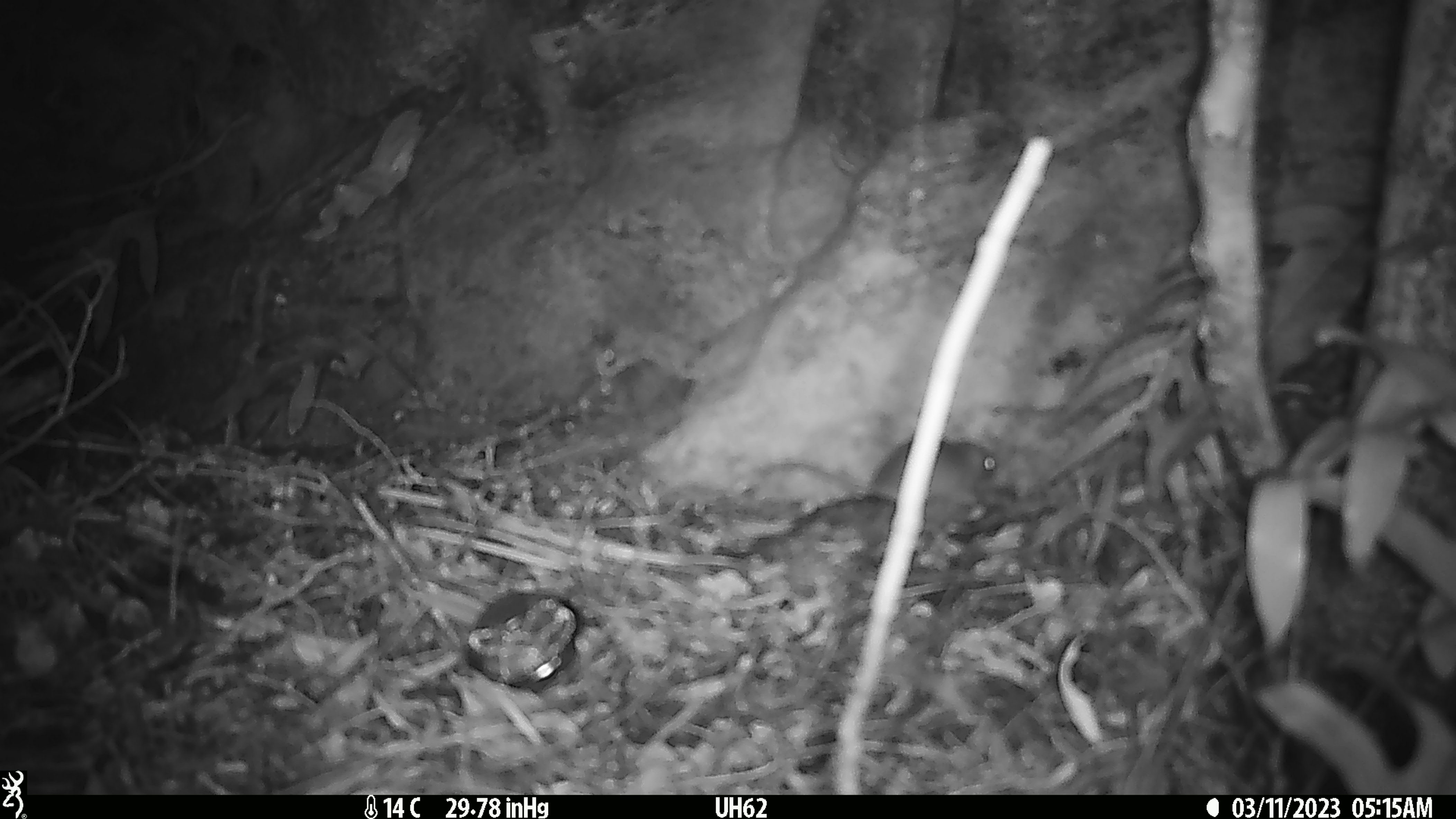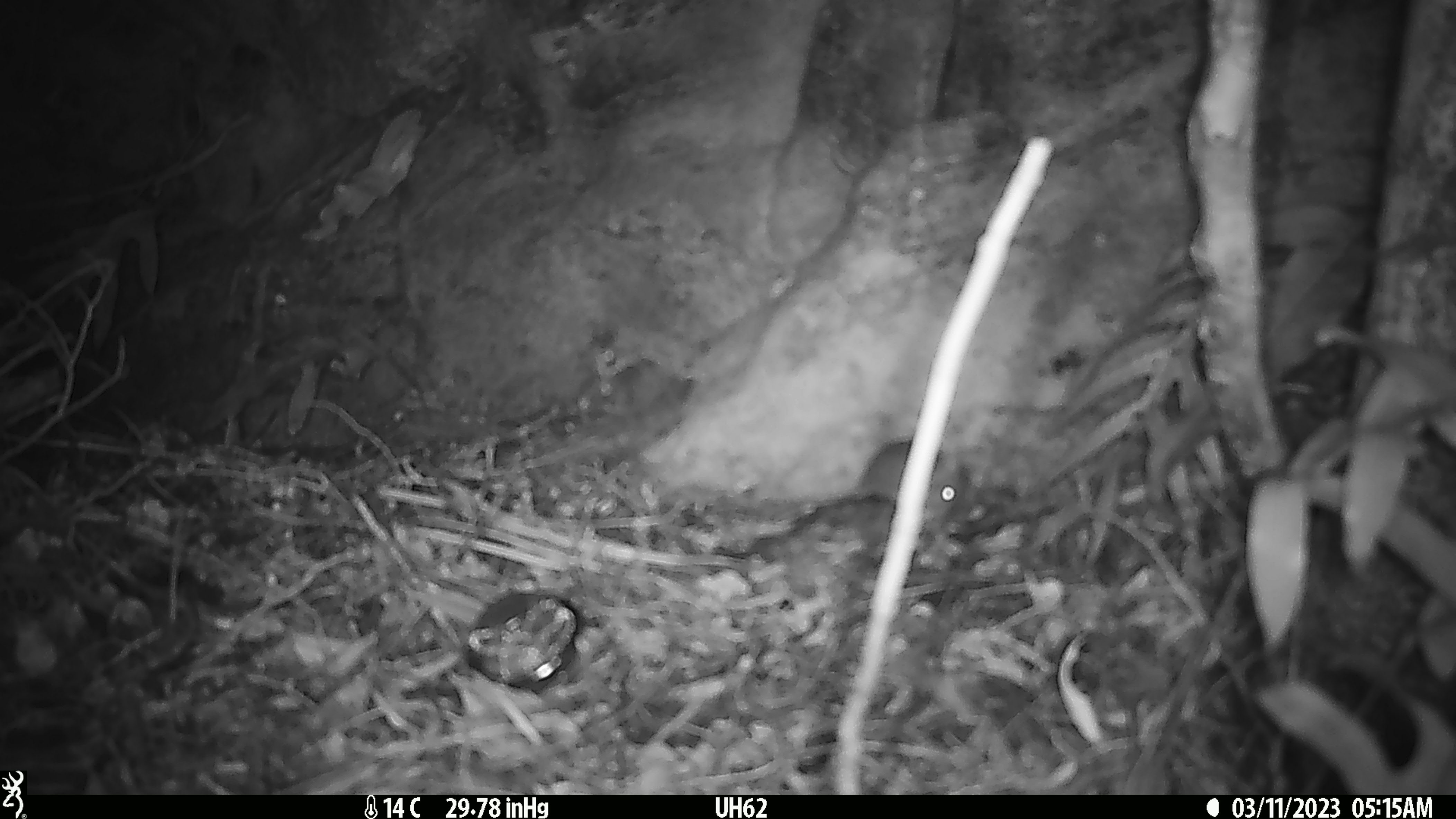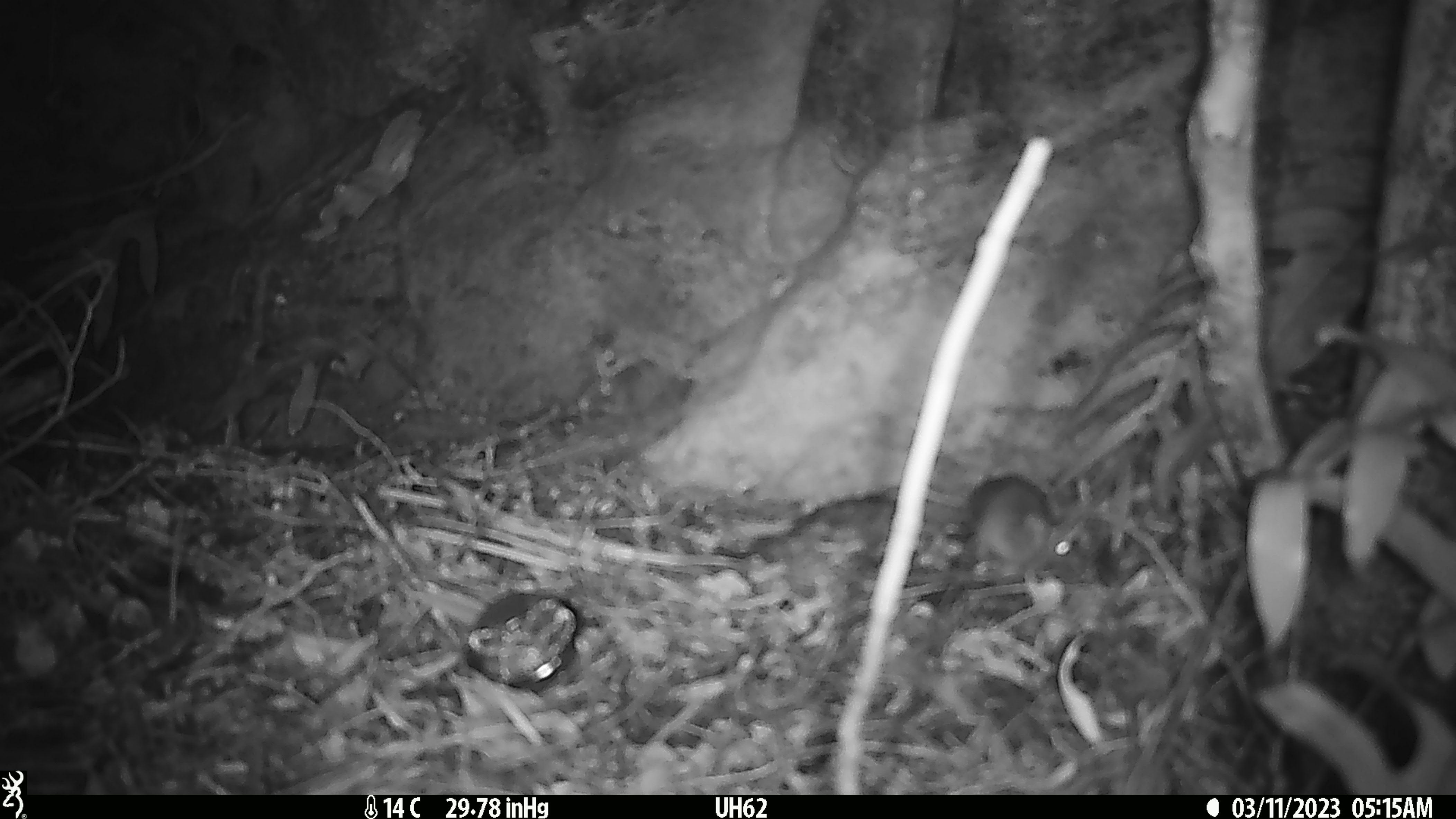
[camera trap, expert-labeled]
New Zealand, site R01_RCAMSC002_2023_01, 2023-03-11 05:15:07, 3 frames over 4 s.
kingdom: Animalia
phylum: Chordata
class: Mammalia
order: Rodentia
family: Muridae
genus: Mus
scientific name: Mus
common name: mouse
Mouse (Mus).